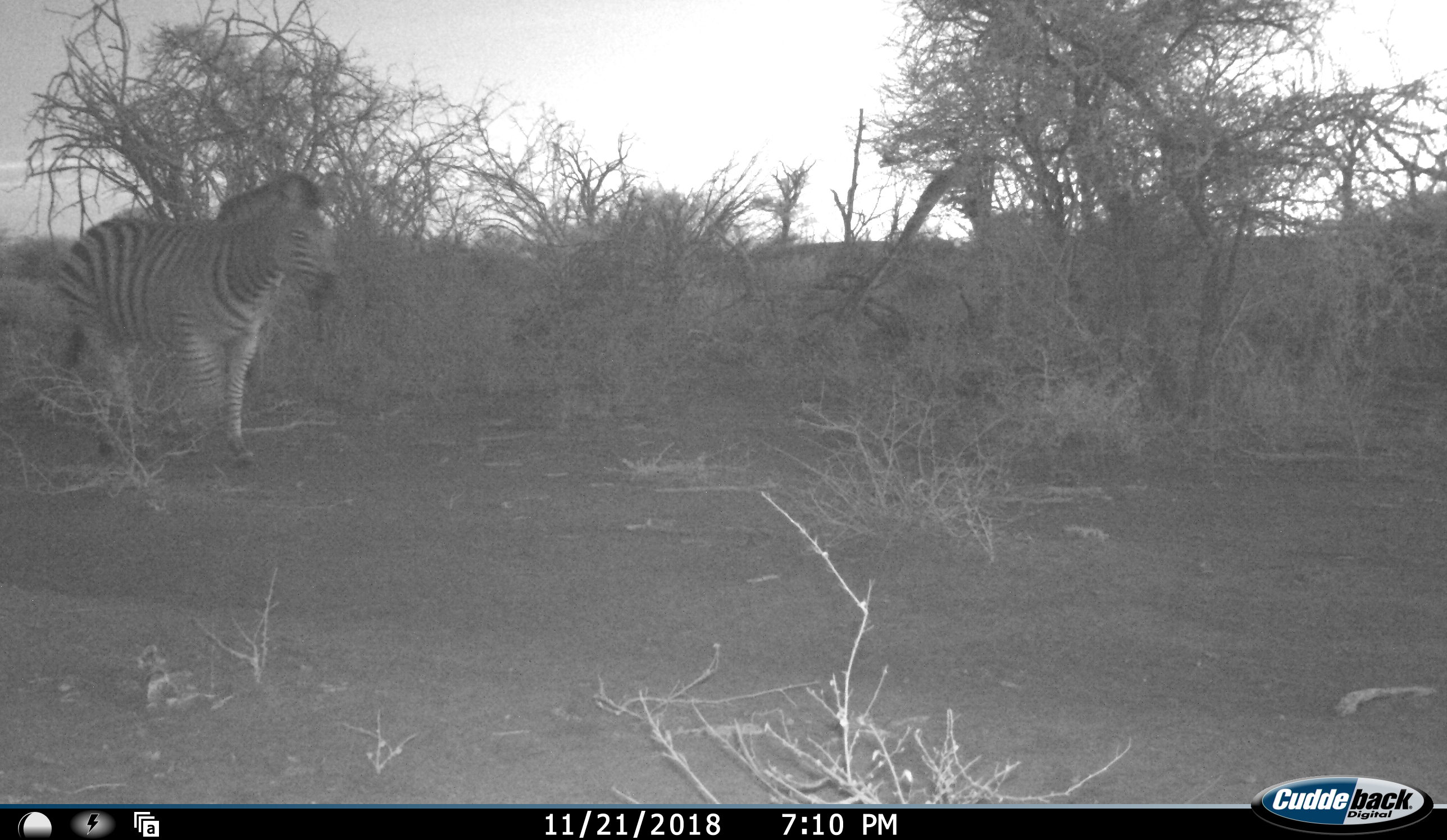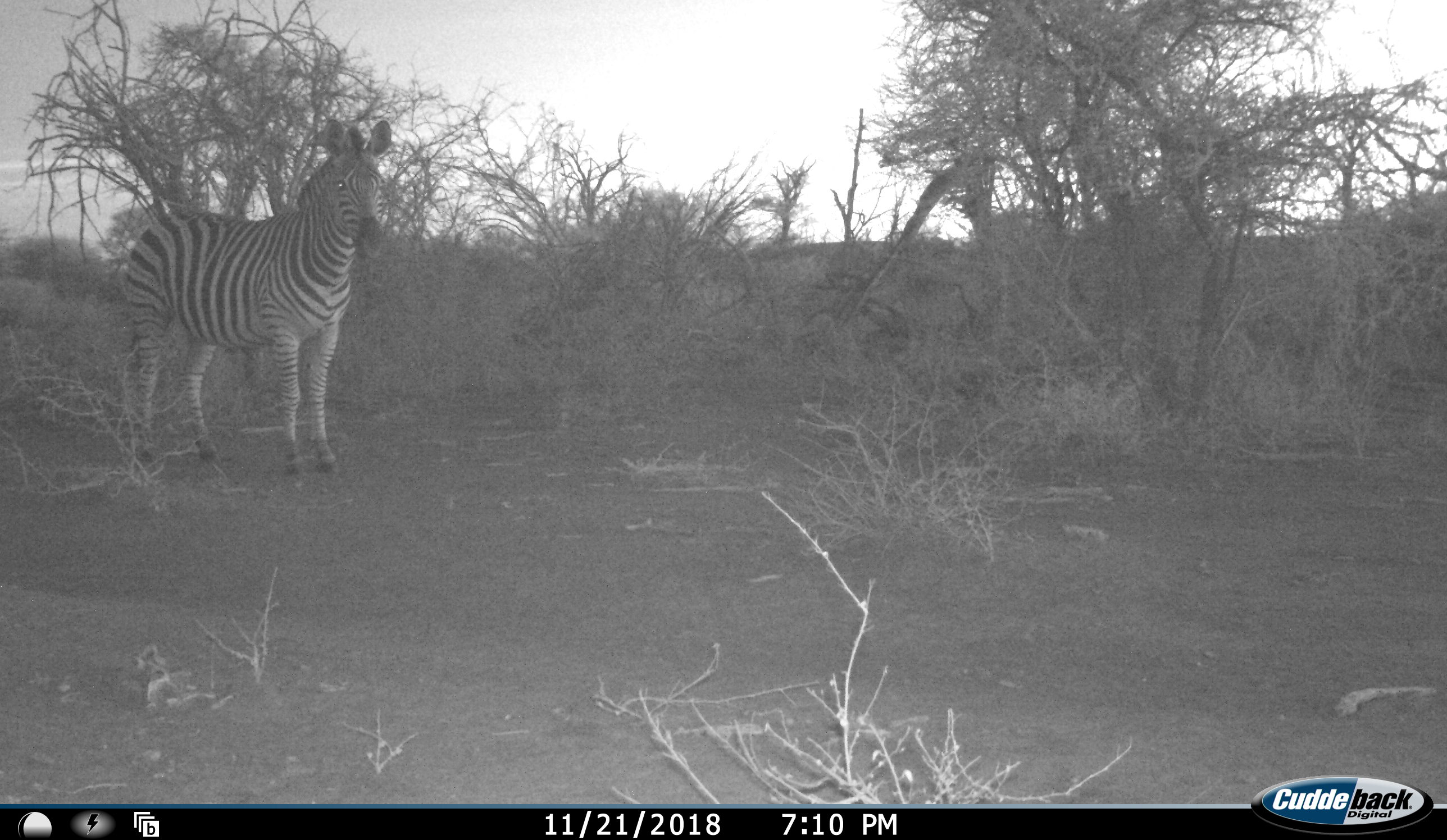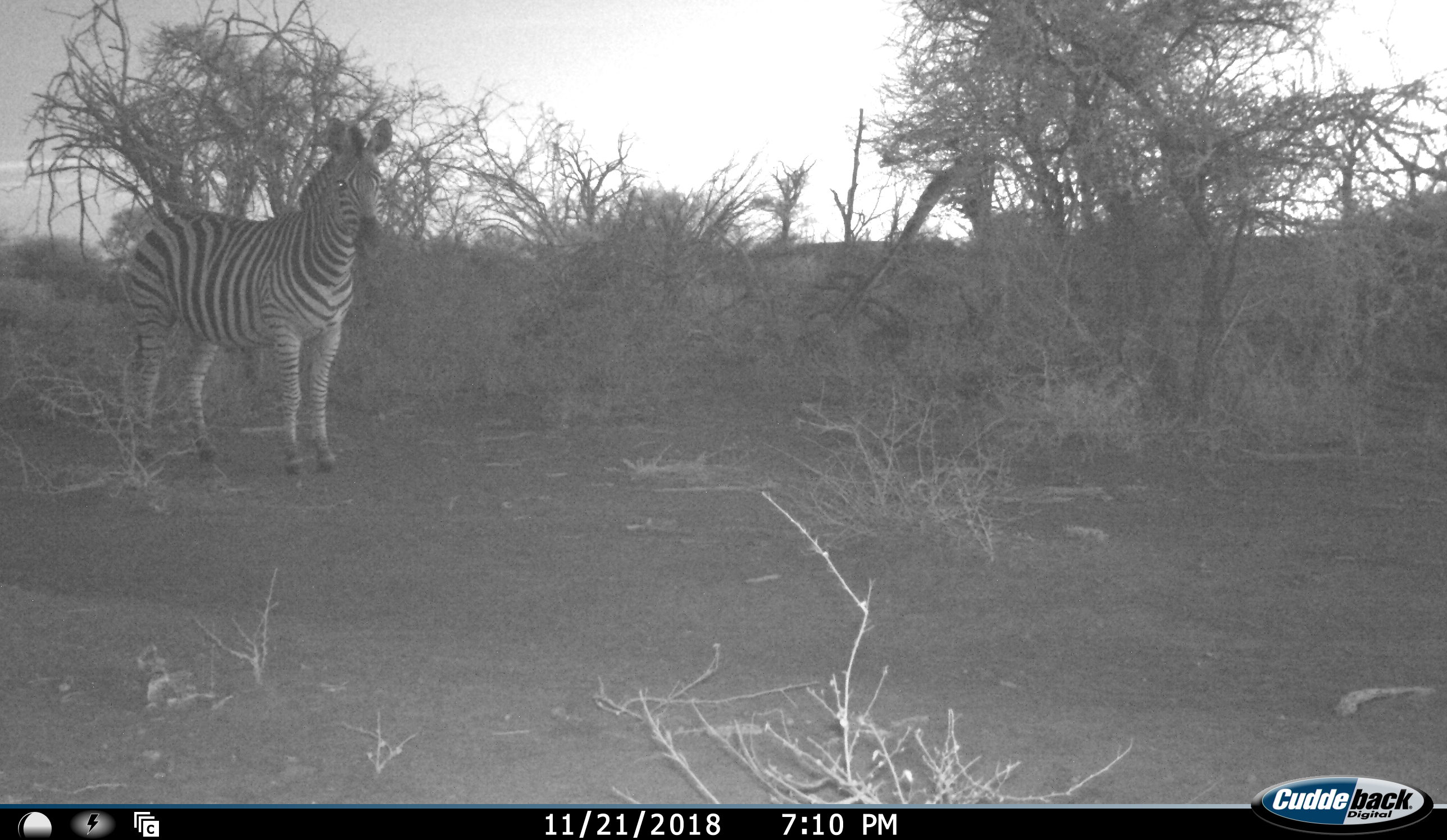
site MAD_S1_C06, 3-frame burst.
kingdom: Animalia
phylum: Chordata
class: Mammalia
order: Perissodactyla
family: Equidae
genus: Equus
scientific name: Equus quagga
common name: plains zebra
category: zebraplains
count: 1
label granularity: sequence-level